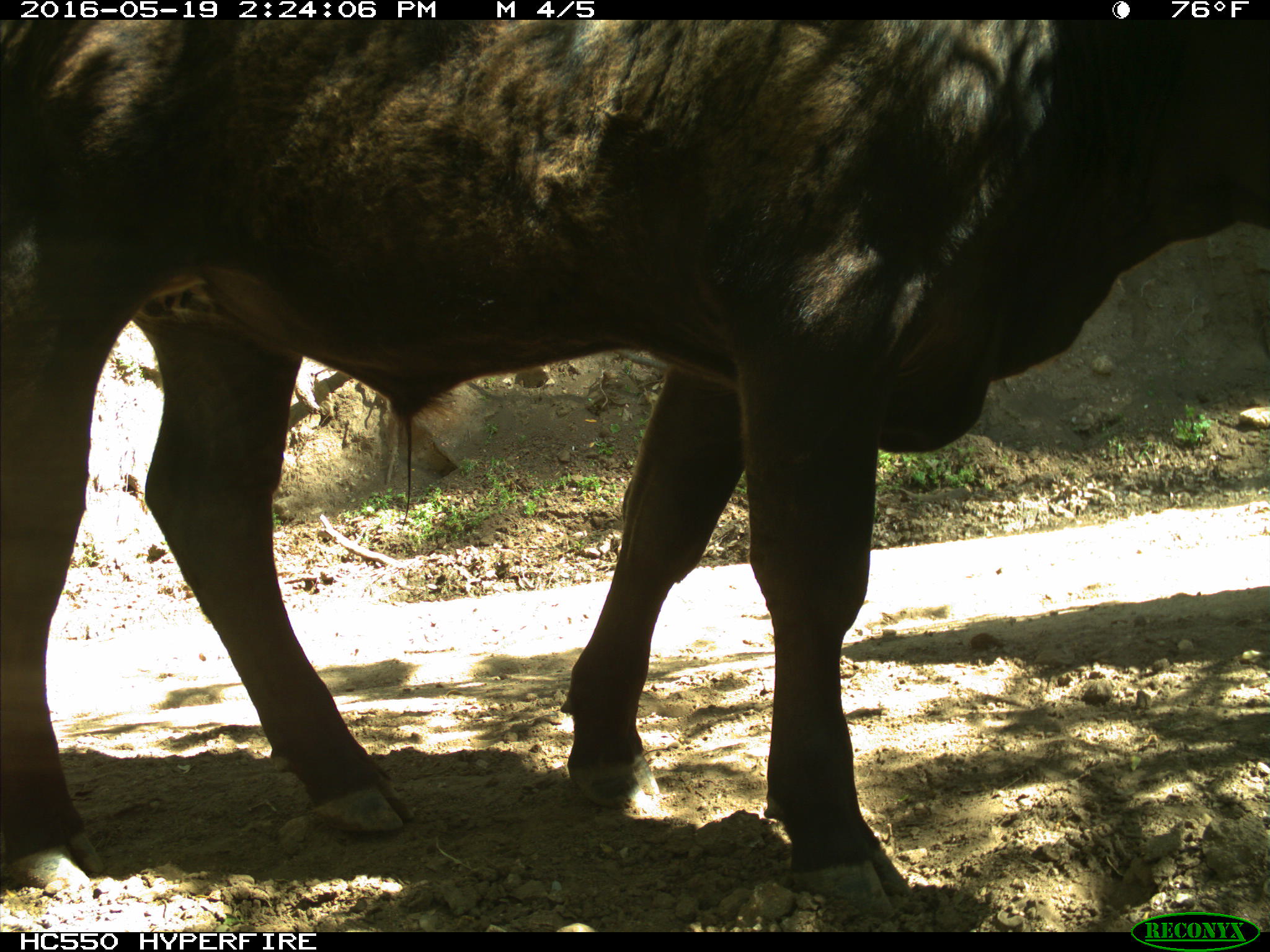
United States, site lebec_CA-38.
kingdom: Animalia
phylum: Chordata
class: Mammalia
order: Artiodactyla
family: Bovidae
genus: Bos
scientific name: Bos taurus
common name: domestic cow